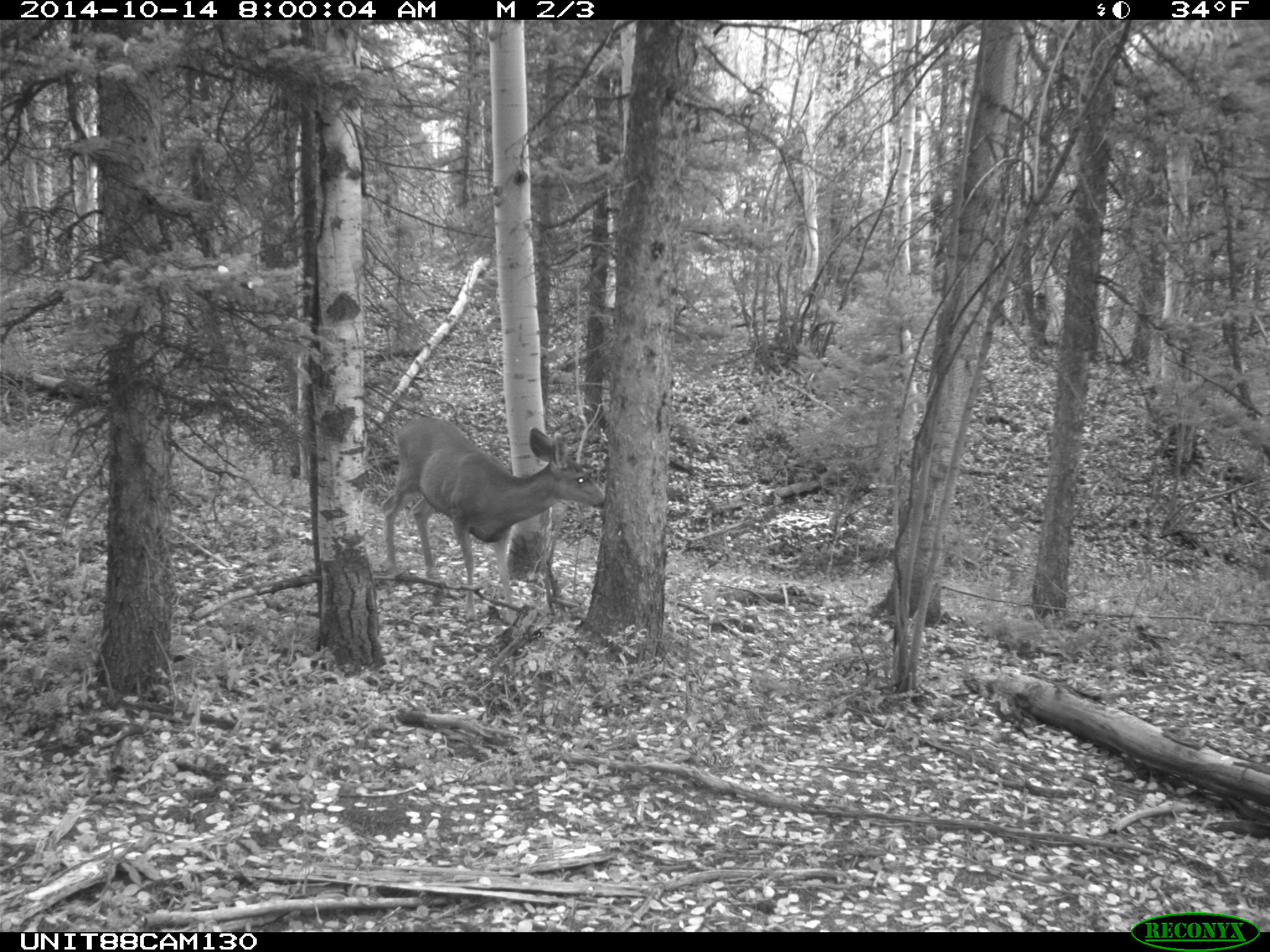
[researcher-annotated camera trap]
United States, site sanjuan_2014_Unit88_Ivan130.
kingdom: Animalia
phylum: Chordata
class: Mammalia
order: Artiodactyla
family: Cervidae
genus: Odocoileus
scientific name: Odocoileus hemionus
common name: mule deer